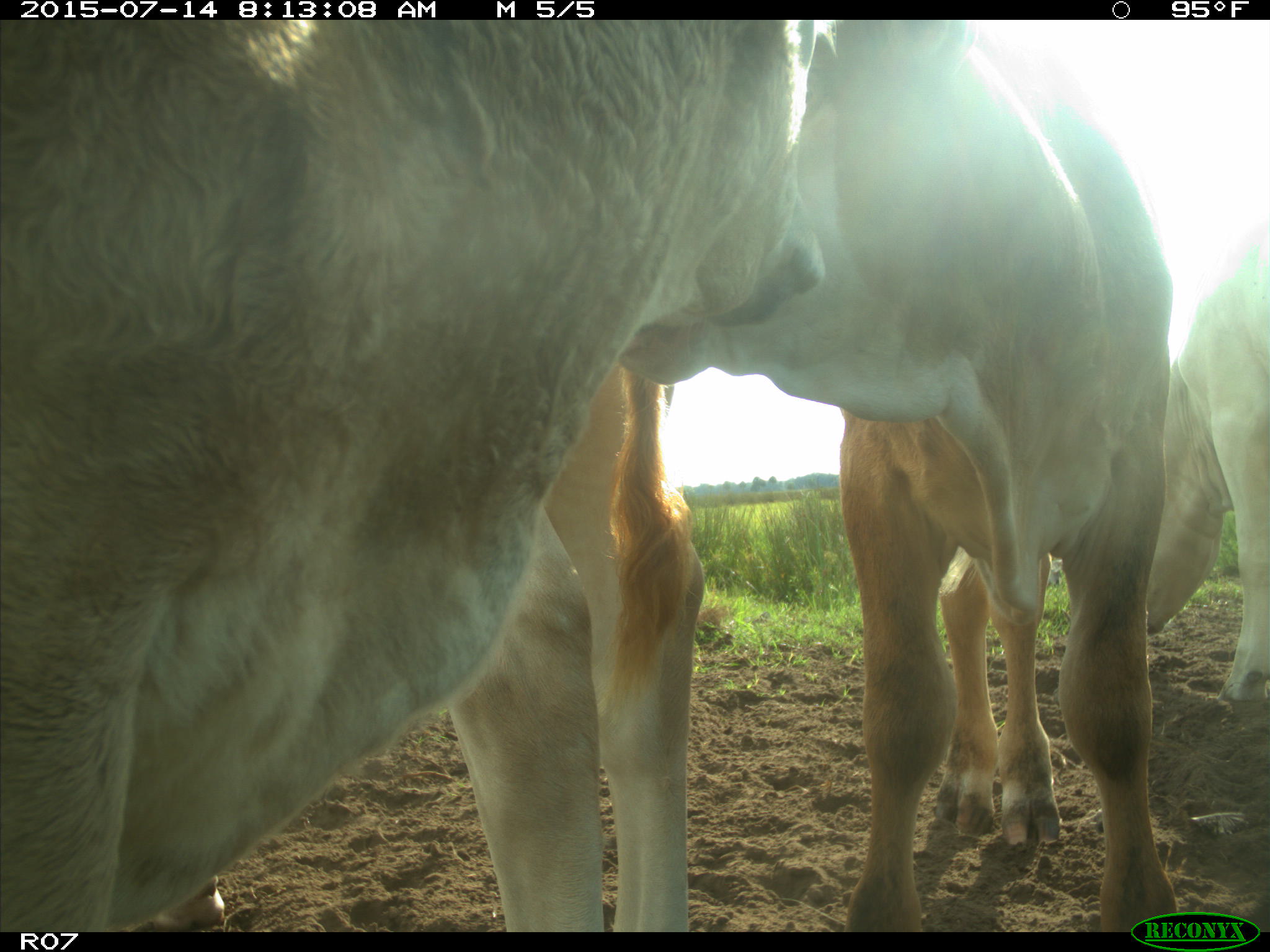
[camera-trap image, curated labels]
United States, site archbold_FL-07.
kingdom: Animalia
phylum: Chordata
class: Mammalia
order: Artiodactyla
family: Bovidae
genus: Bos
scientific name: Bos taurus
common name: domestic cow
Bos taurus (domestic cow).